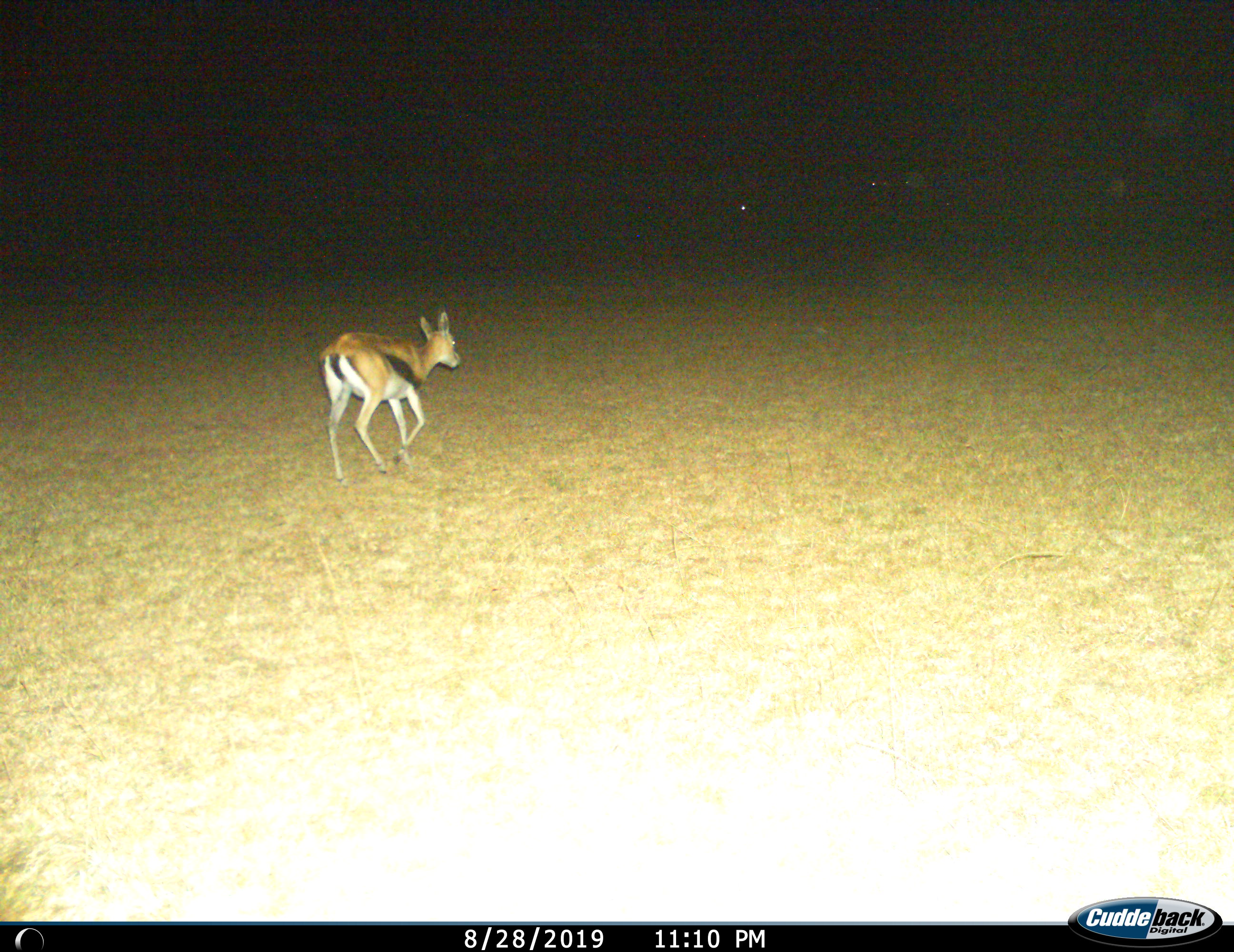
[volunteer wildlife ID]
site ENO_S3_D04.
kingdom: Animalia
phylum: Chordata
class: Mammalia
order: Artiodactyla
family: Bovidae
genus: Eudorcas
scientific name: Eudorcas thomsonii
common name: thomson's gazelle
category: gazellethomsons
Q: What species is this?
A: Gazellethomsons (thomson's gazelle) (Eudorcas thomsonii).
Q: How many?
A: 1.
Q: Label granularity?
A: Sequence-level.